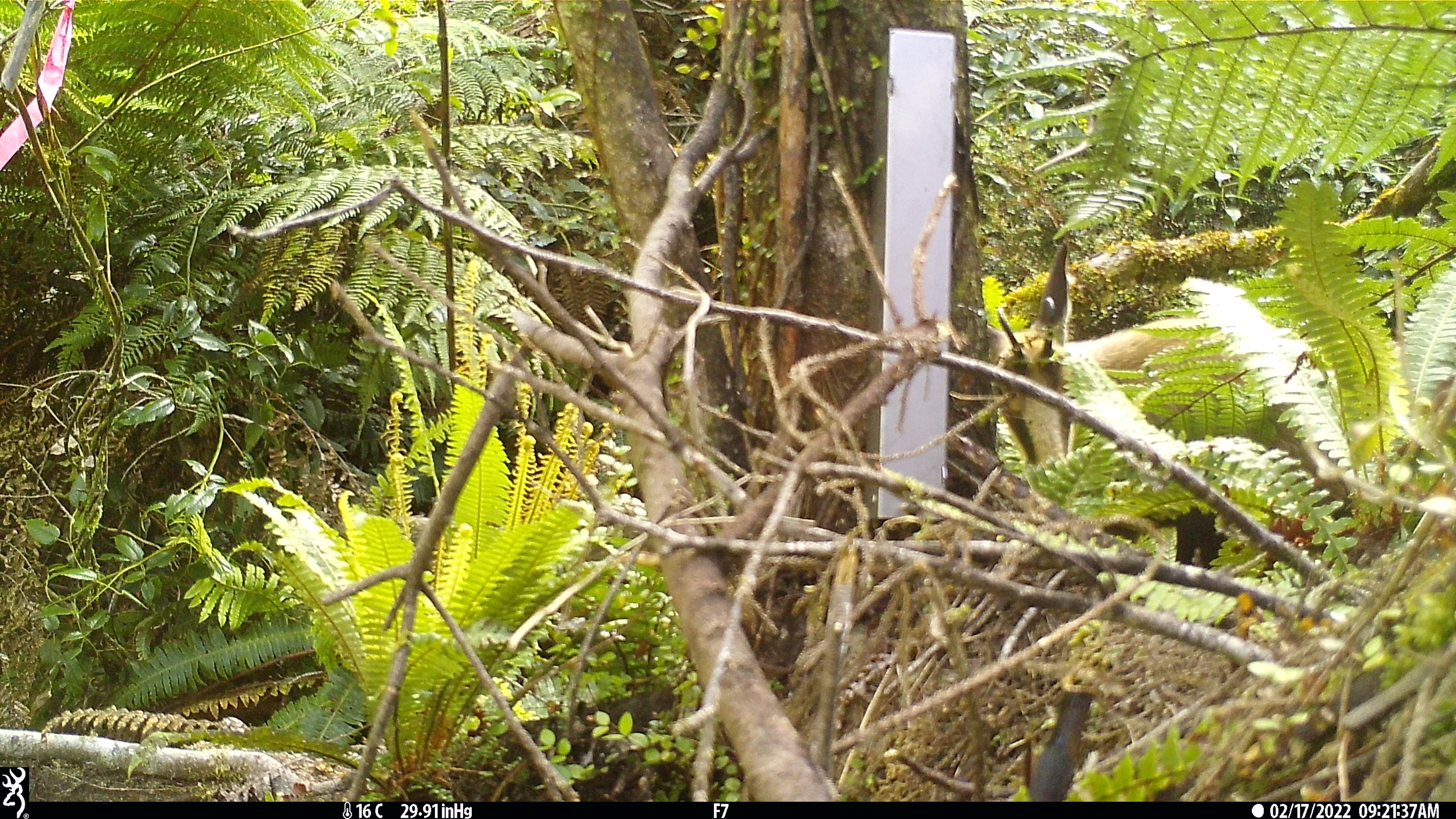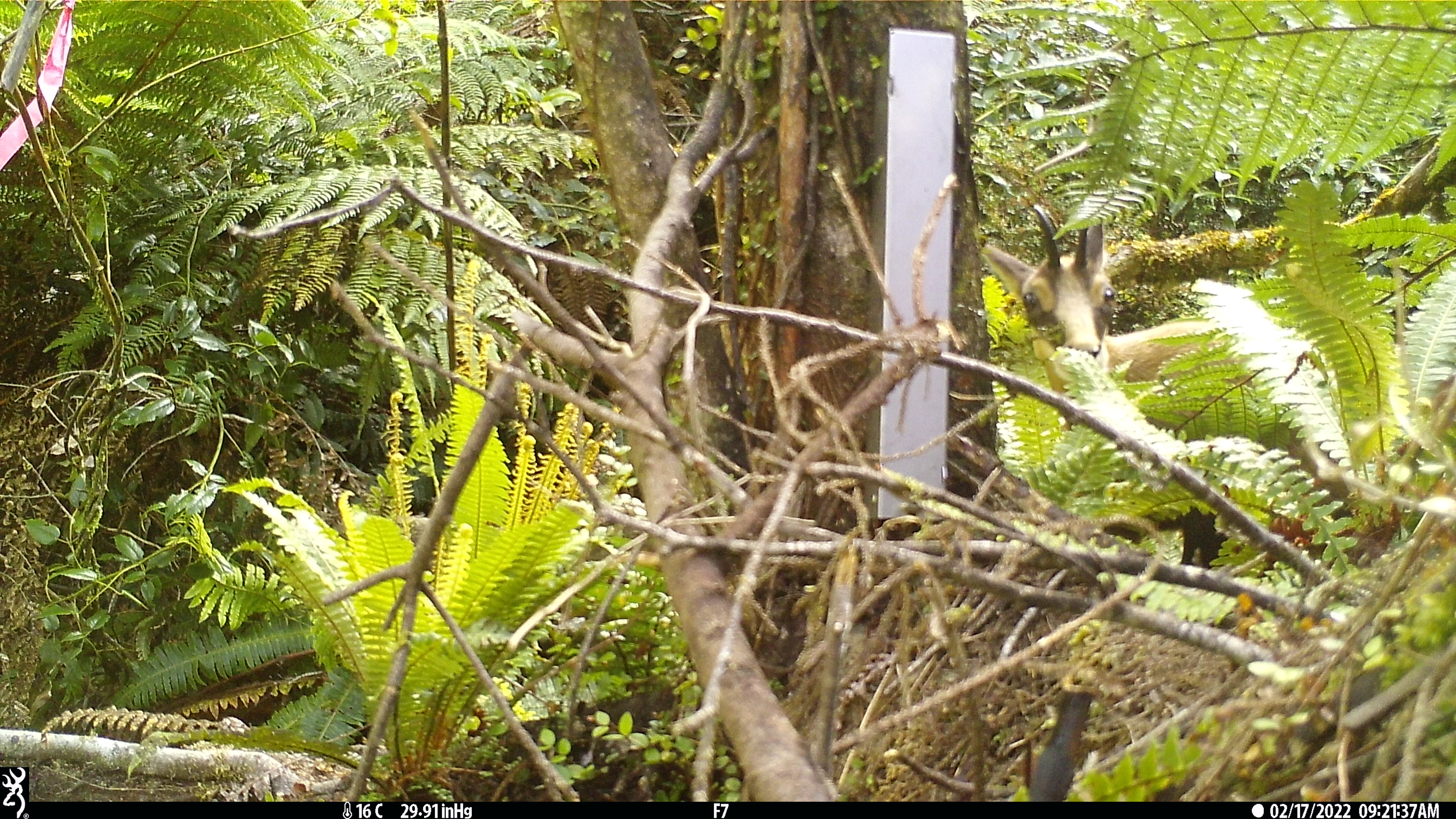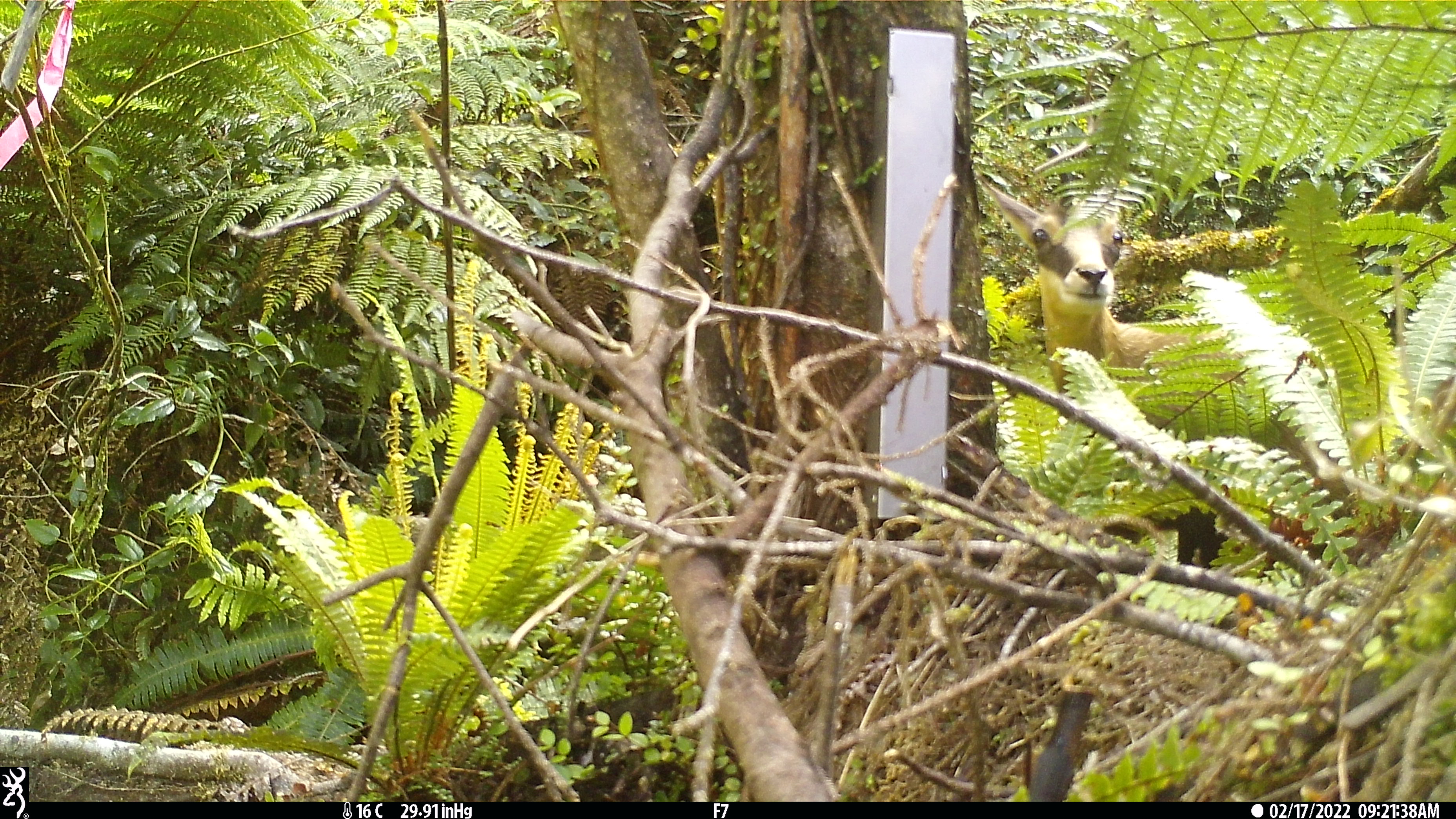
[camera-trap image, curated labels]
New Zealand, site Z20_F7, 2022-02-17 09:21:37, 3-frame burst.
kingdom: Animalia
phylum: Chordata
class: Mammalia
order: Artiodactyla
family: Bovidae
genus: Rupicapra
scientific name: Rupicapra rupicapra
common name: alpine chamois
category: chamois